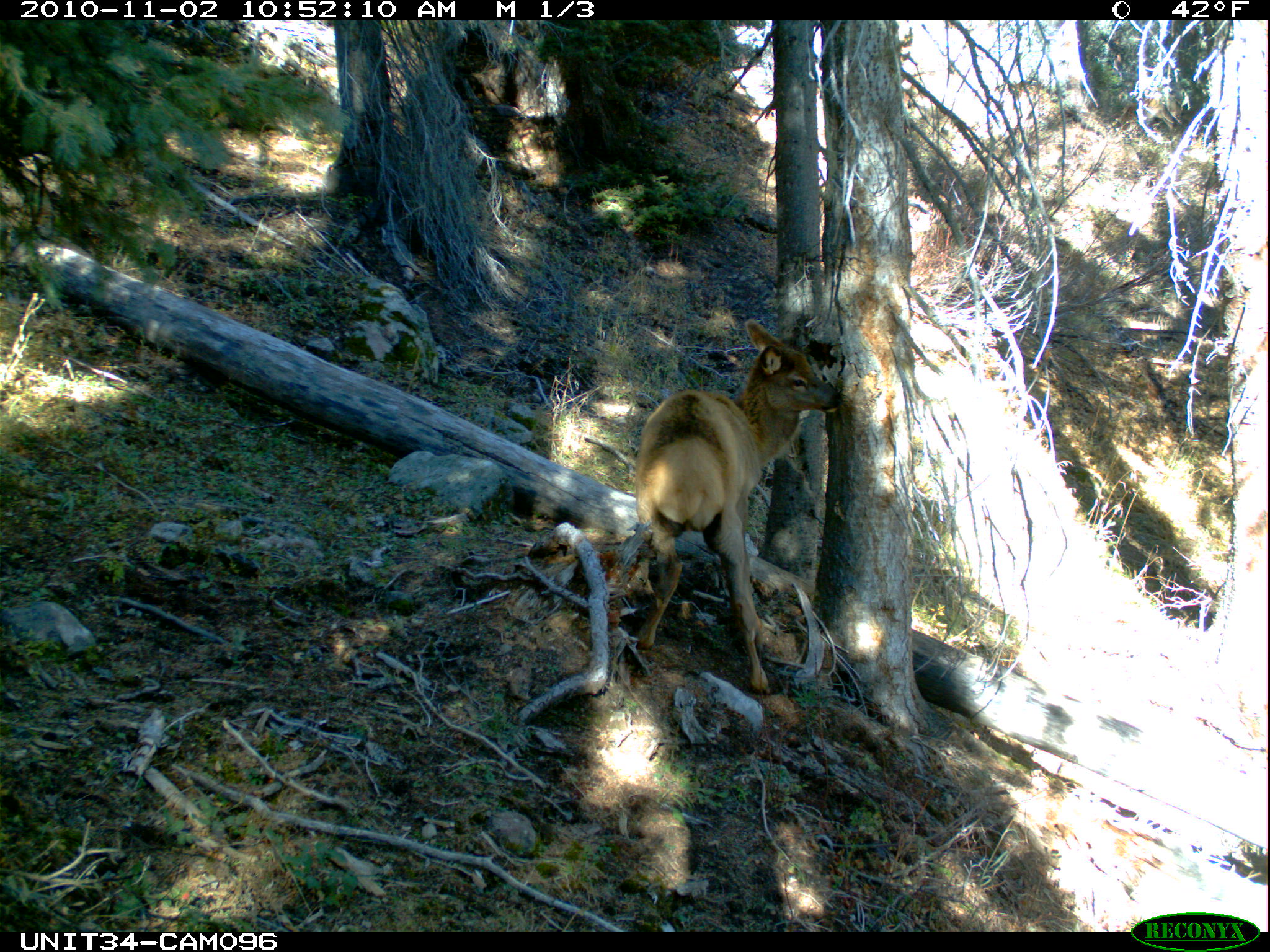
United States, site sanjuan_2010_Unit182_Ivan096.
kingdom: Animalia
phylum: Chordata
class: Mammalia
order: Artiodactyla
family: Cervidae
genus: Cervus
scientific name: Cervus elaphus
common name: red deer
Cervus elaphus (red deer).